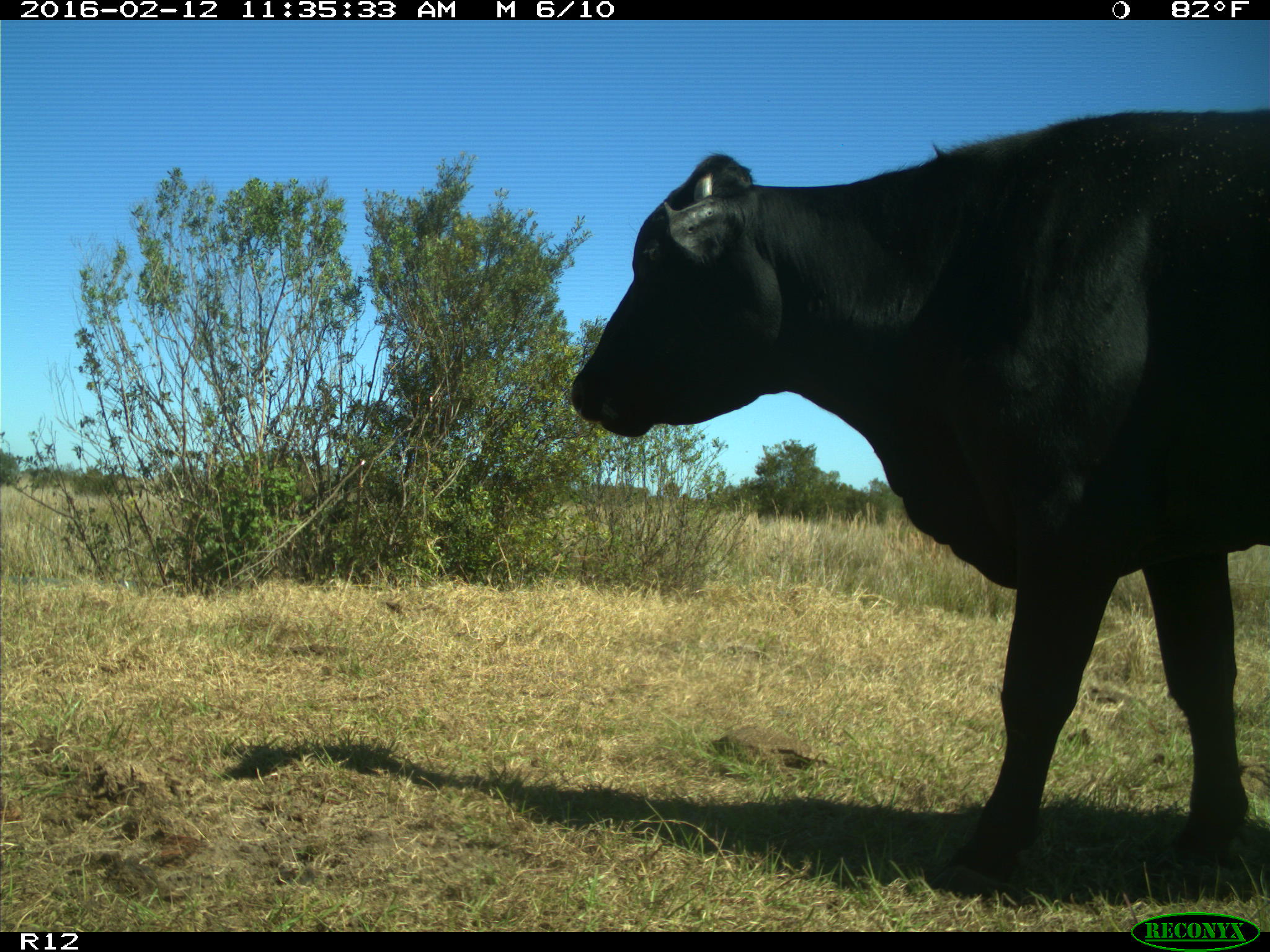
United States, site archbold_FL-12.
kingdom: Animalia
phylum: Chordata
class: Mammalia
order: Artiodactyla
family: Bovidae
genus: Bos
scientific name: Bos taurus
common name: domestic cow